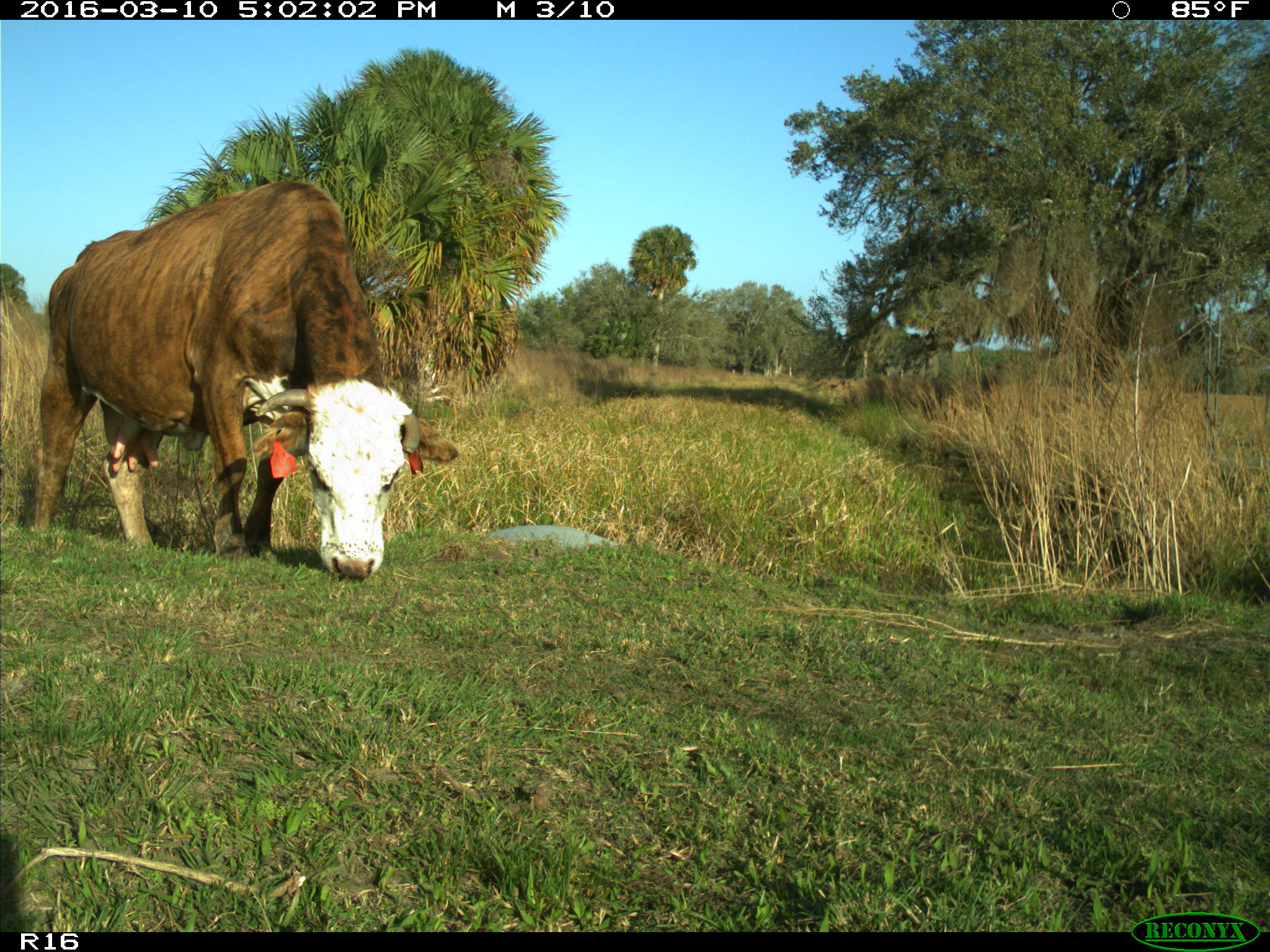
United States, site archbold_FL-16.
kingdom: Animalia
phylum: Chordata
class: Mammalia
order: Artiodactyla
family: Bovidae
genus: Bos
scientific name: Bos taurus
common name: domestic cow